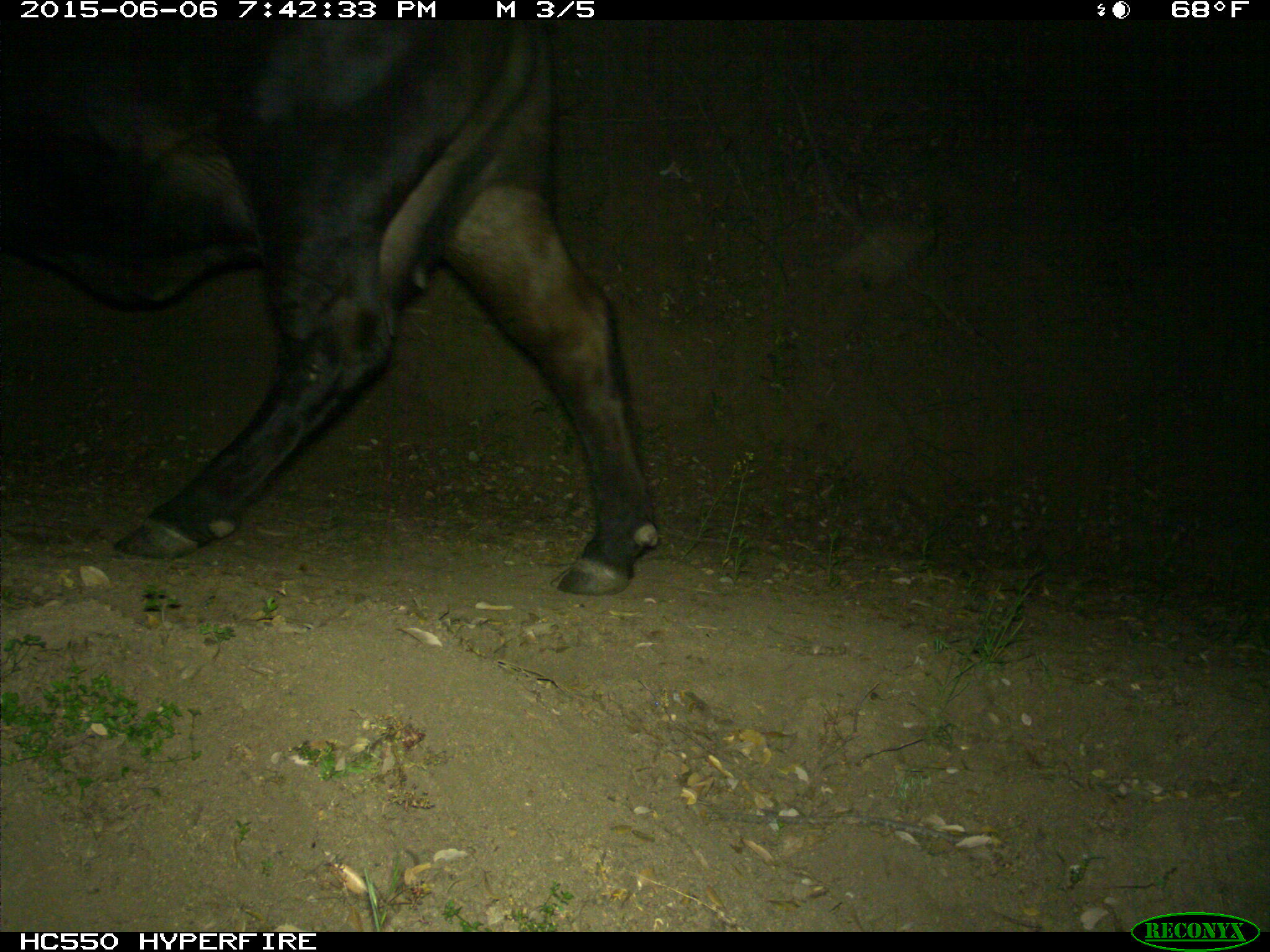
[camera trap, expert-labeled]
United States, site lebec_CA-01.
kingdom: Animalia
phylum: Chordata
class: Mammalia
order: Artiodactyla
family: Bovidae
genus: Bos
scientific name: Bos taurus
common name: domestic cow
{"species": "Bos taurus (domestic cow)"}